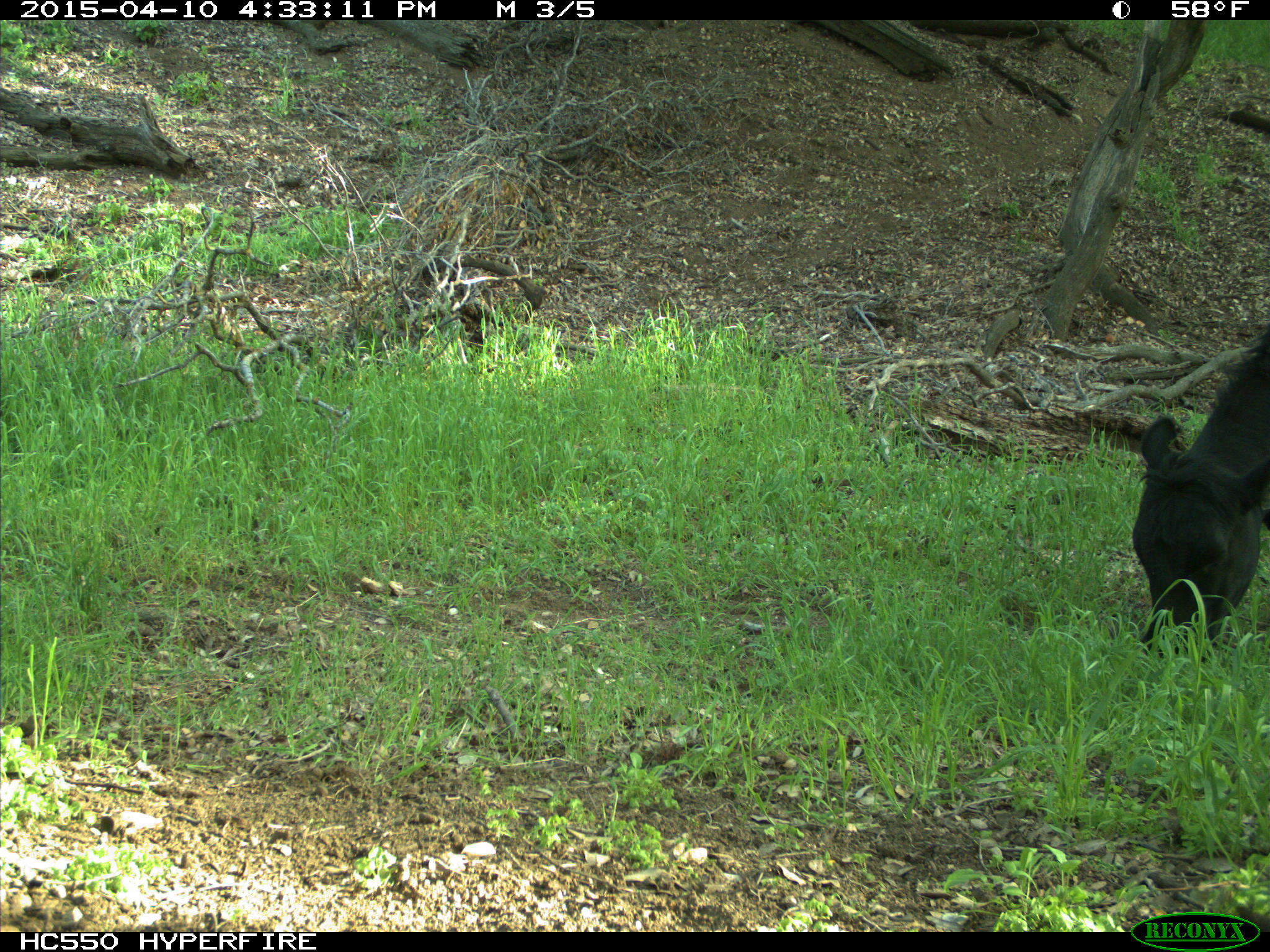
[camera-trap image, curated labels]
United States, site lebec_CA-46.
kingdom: Animalia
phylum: Chordata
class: Mammalia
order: Artiodactyla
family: Bovidae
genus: Bos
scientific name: Bos taurus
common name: domestic cow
Bos taurus (domestic cow).